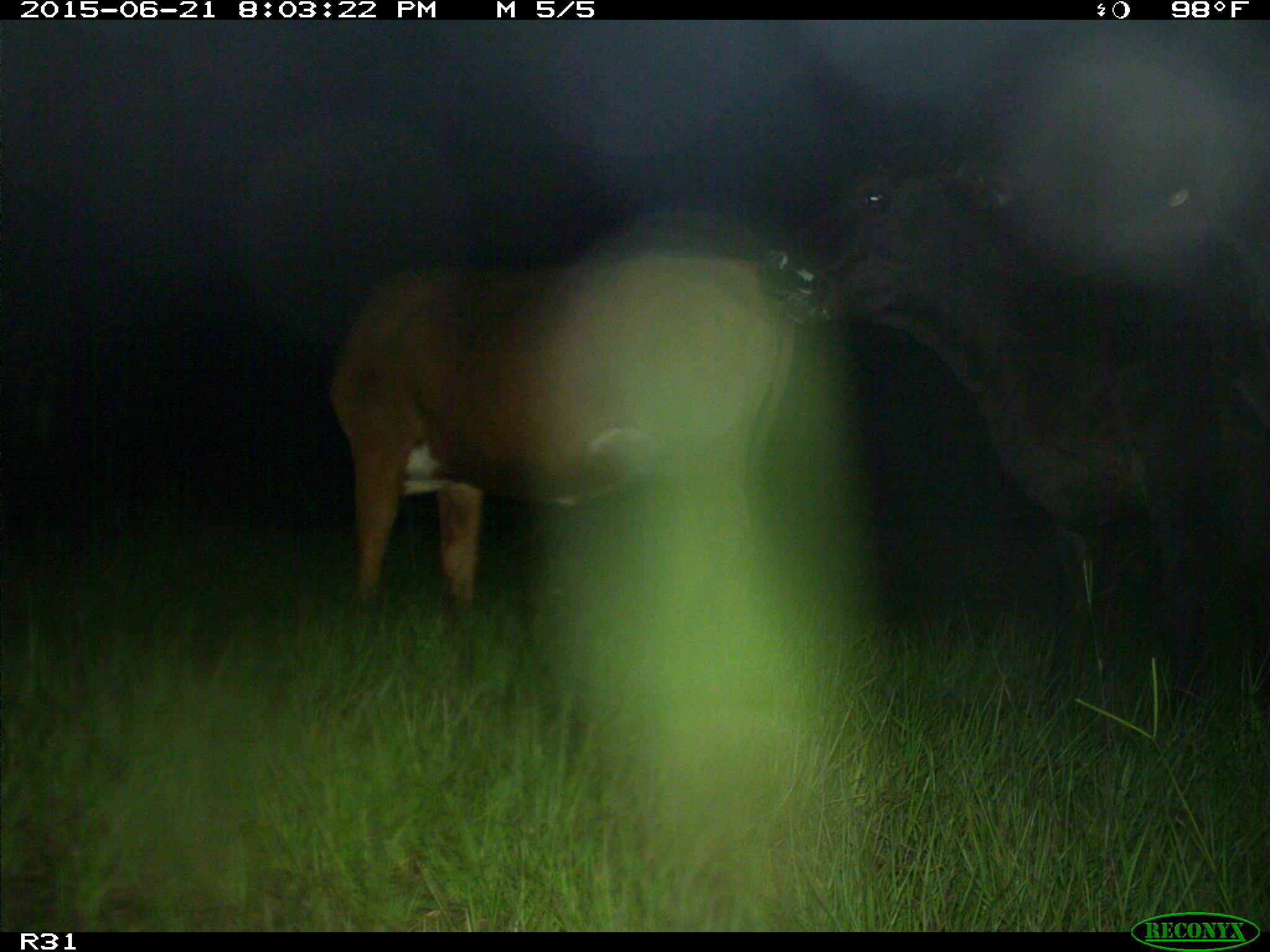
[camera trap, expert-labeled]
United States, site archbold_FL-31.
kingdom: Animalia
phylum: Chordata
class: Mammalia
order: Artiodactyla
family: Bovidae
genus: Bos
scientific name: Bos taurus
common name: domestic cow